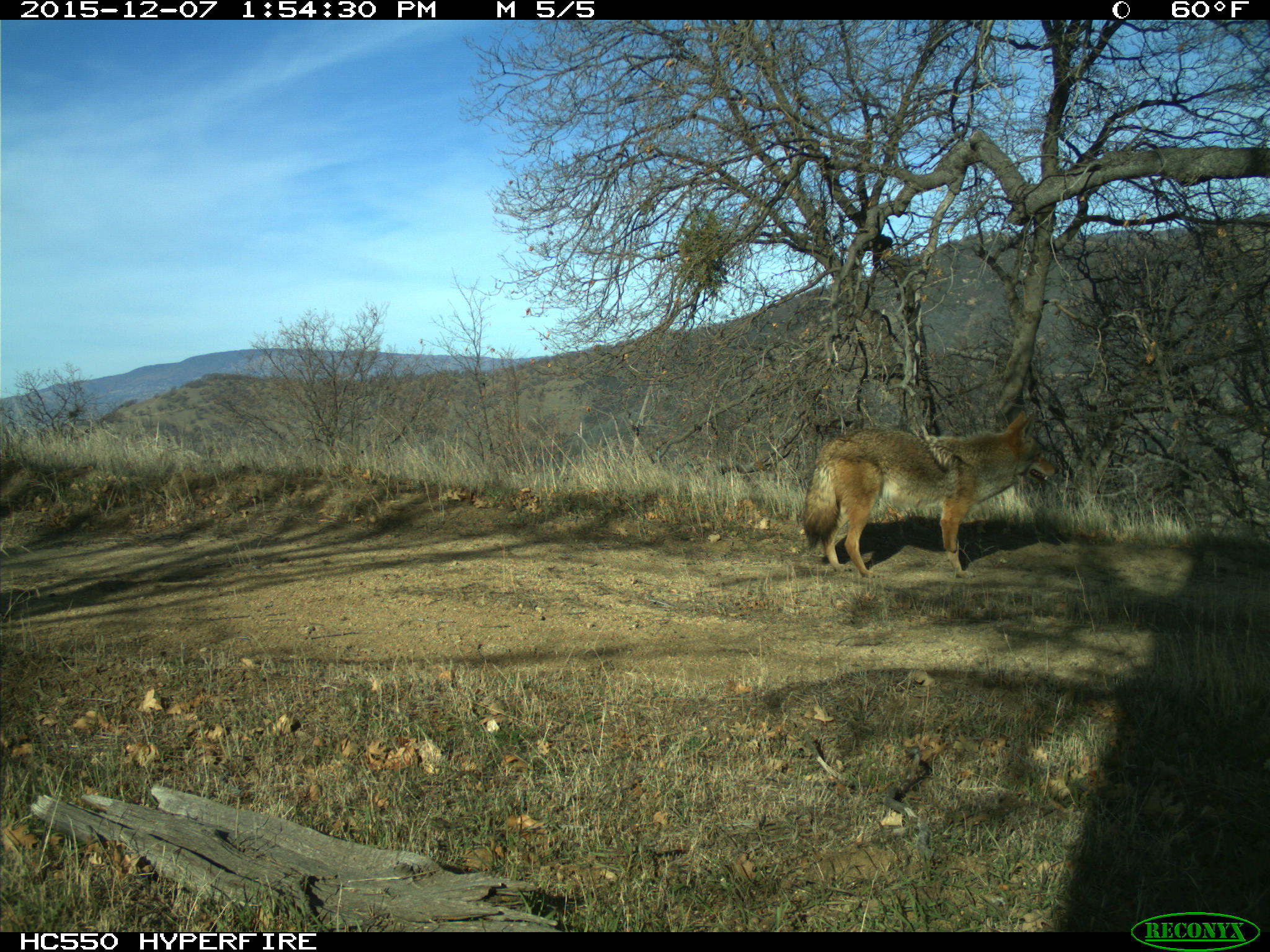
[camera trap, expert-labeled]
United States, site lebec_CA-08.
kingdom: Animalia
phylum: Chordata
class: Mammalia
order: Carnivora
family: Canidae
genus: Canis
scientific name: Canis latrans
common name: coyote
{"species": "Canis latrans (coyote)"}